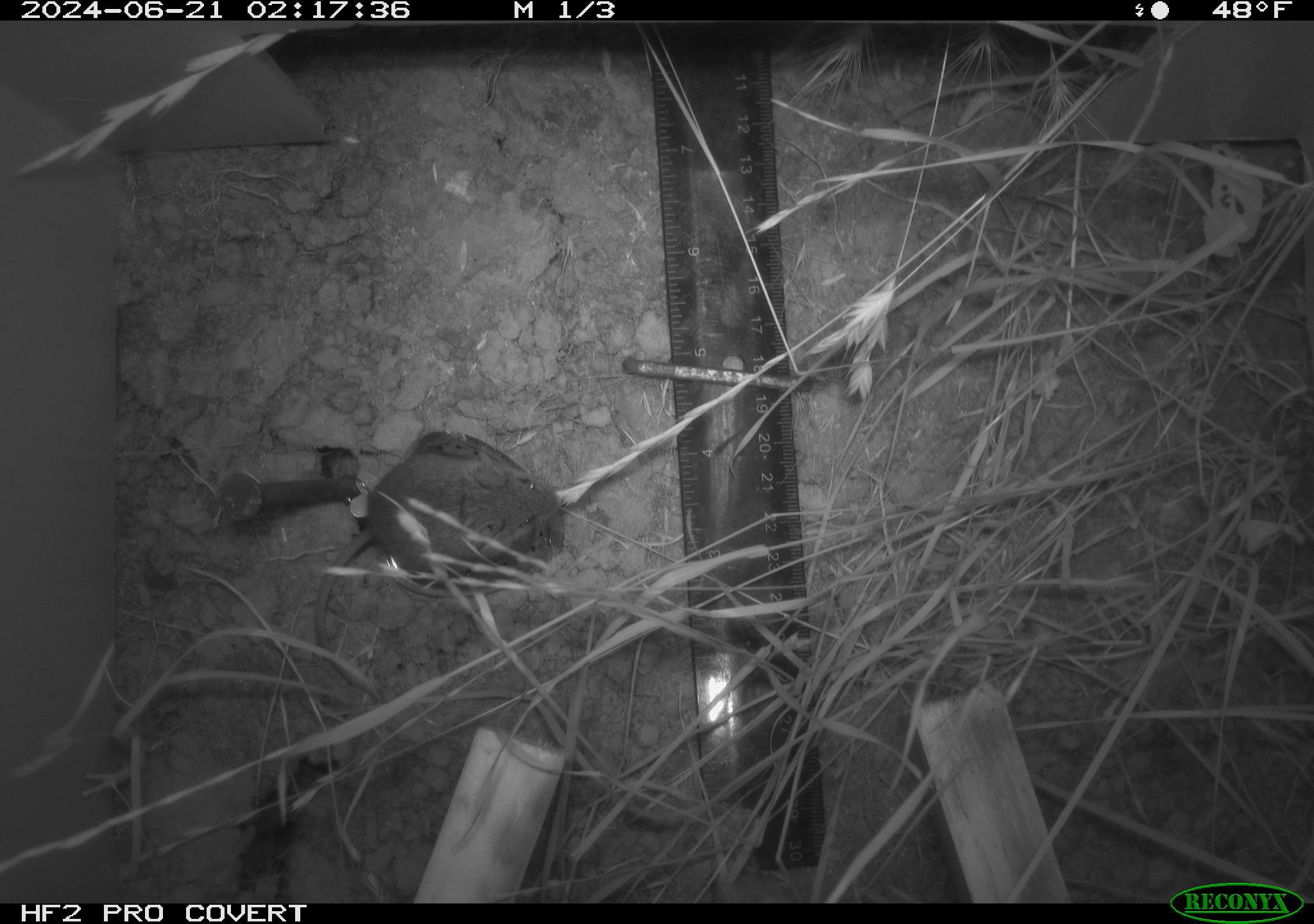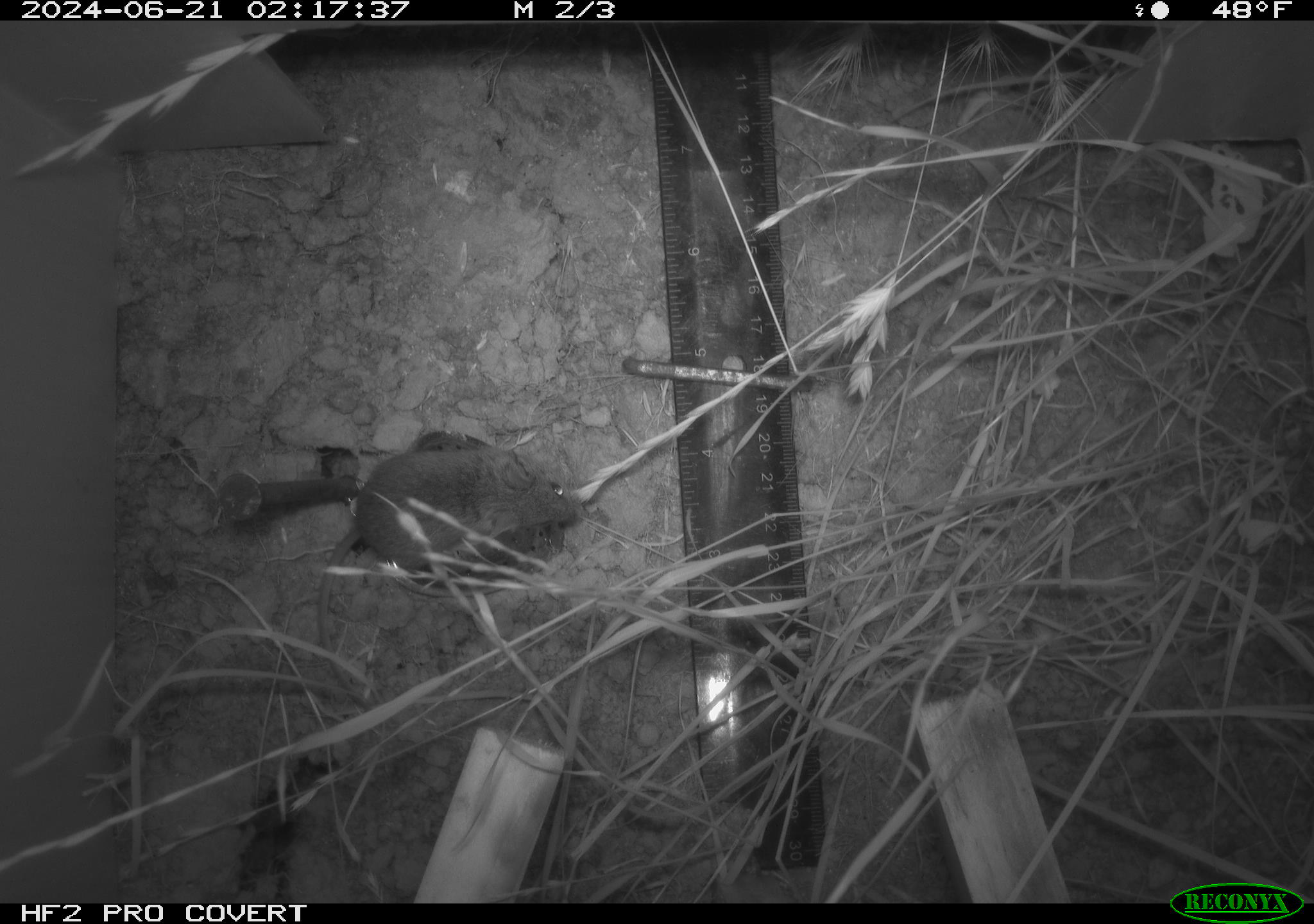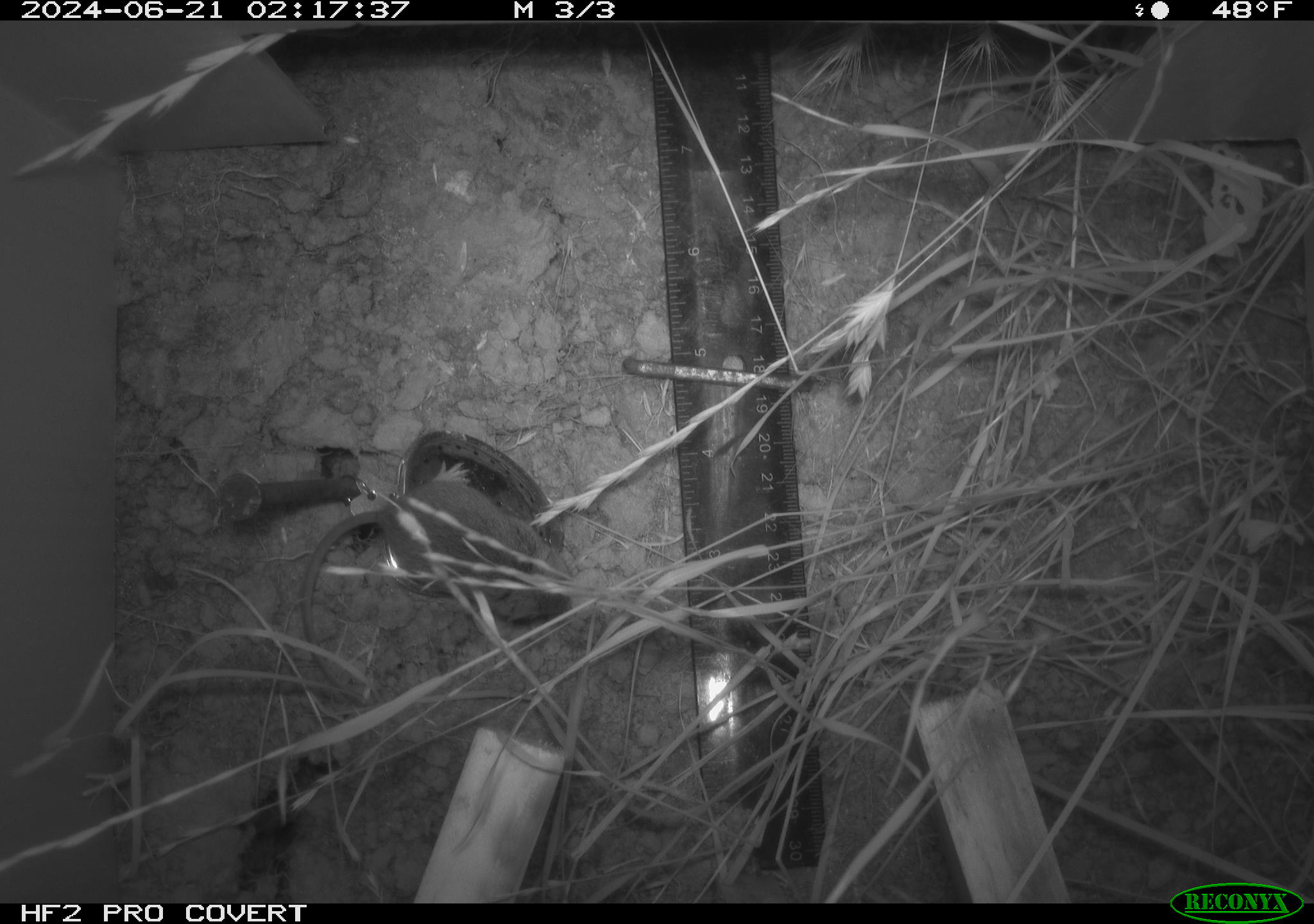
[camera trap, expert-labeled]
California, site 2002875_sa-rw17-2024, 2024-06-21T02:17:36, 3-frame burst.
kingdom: Animalia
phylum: Chordata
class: Mammalia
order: Rodentia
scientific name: Rodentia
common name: mouse species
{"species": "mouse species (Rodentia)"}